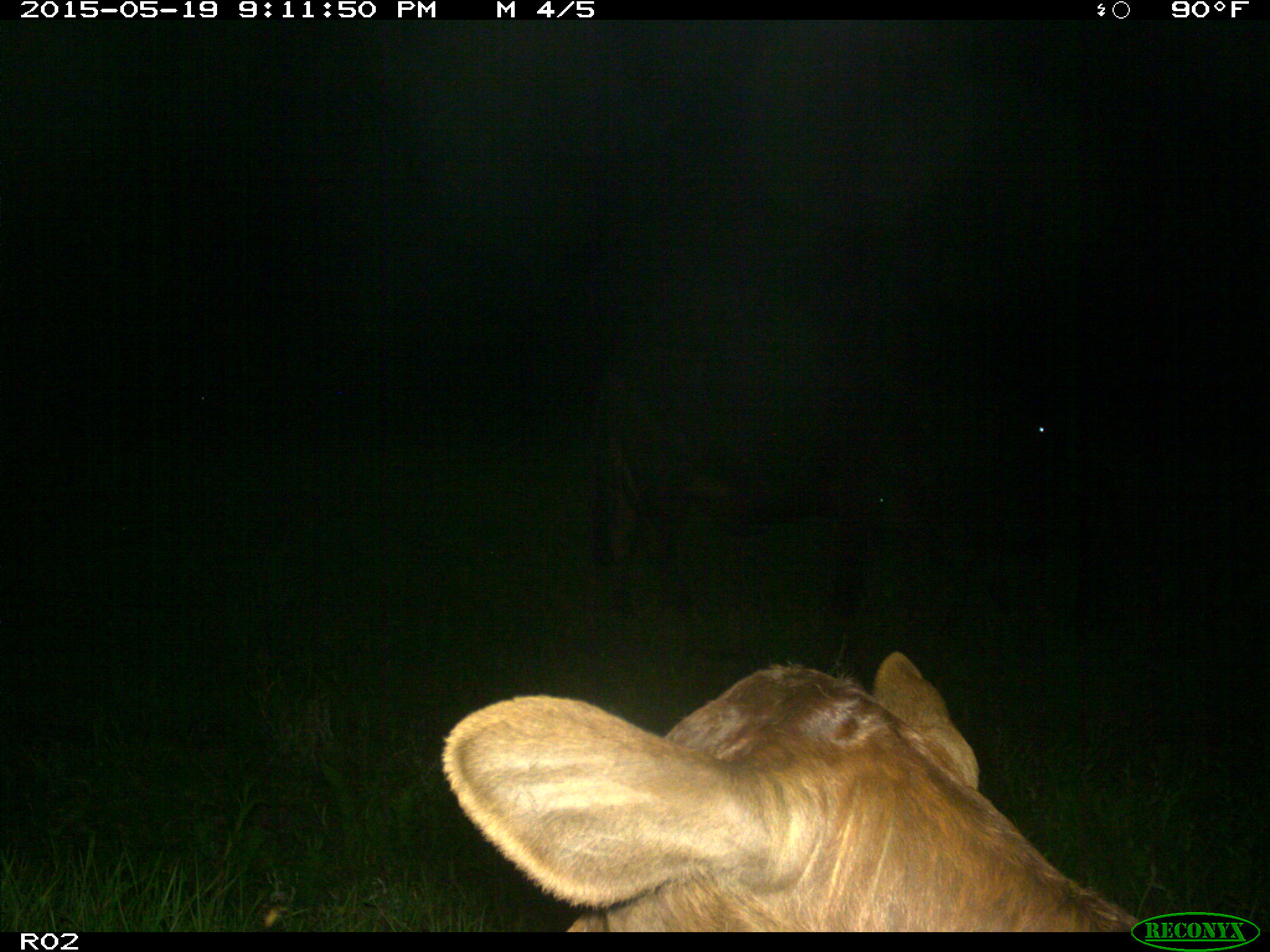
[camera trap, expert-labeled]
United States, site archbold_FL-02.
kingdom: Animalia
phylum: Chordata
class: Mammalia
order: Artiodactyla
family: Bovidae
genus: Bos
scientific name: Bos taurus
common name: domestic cow